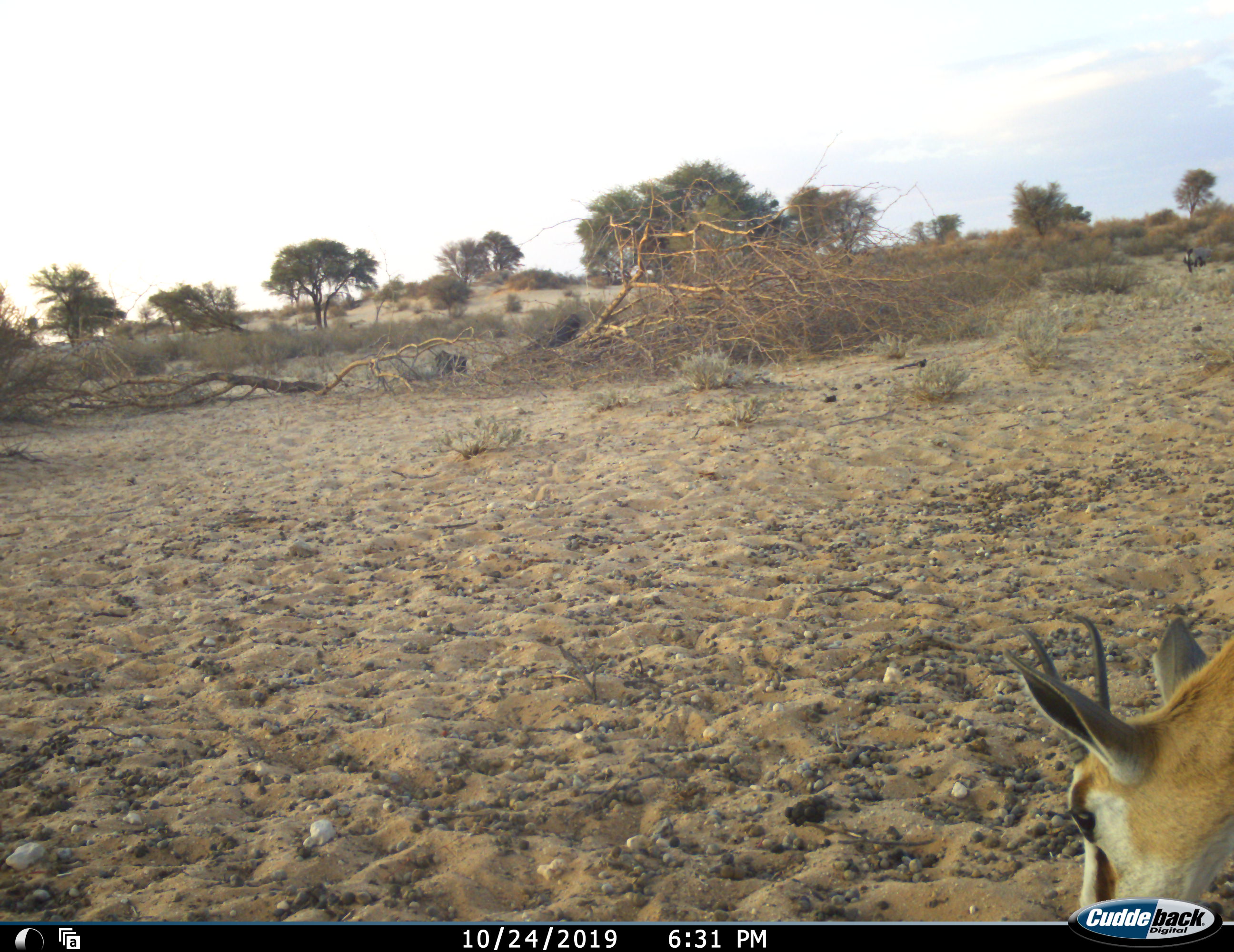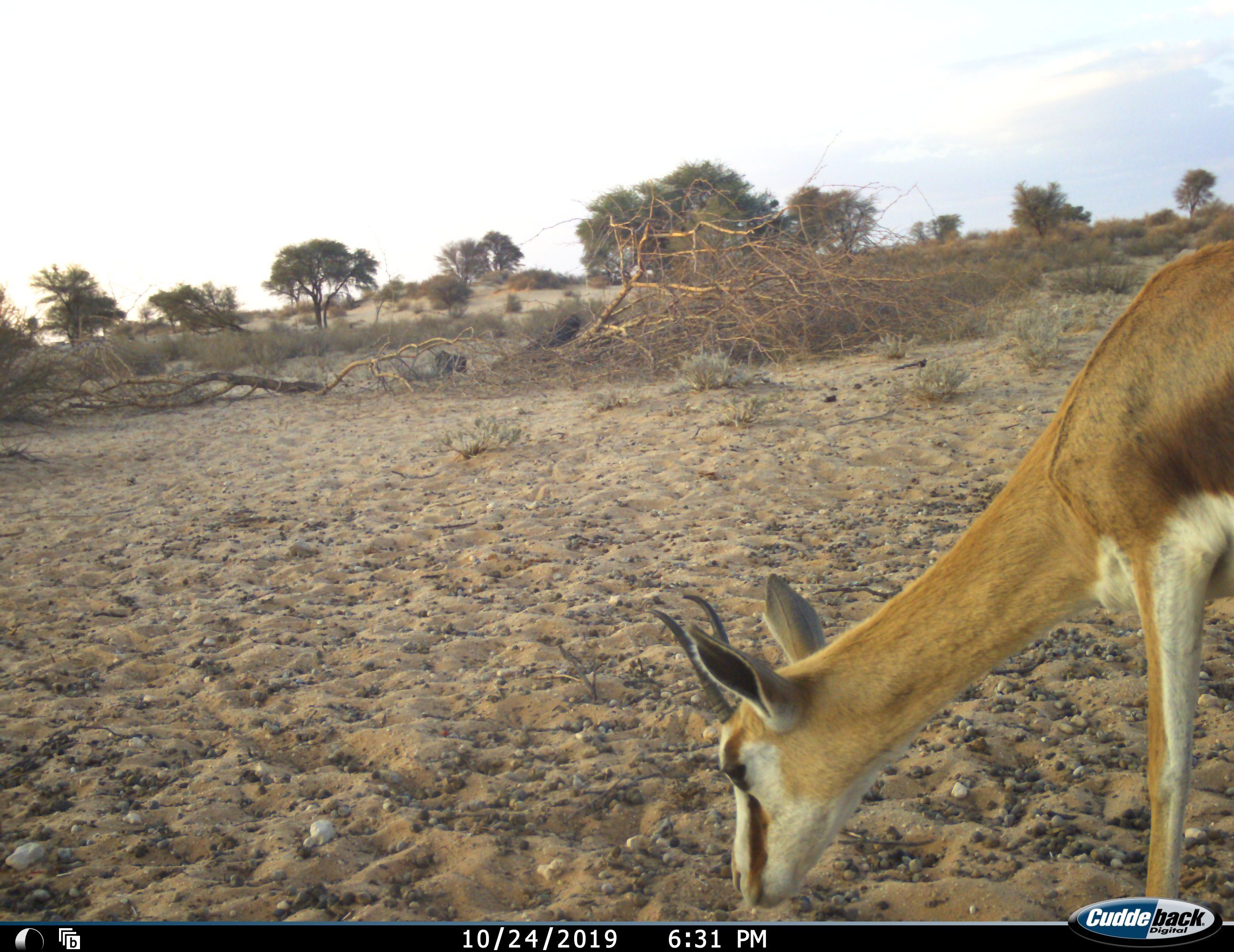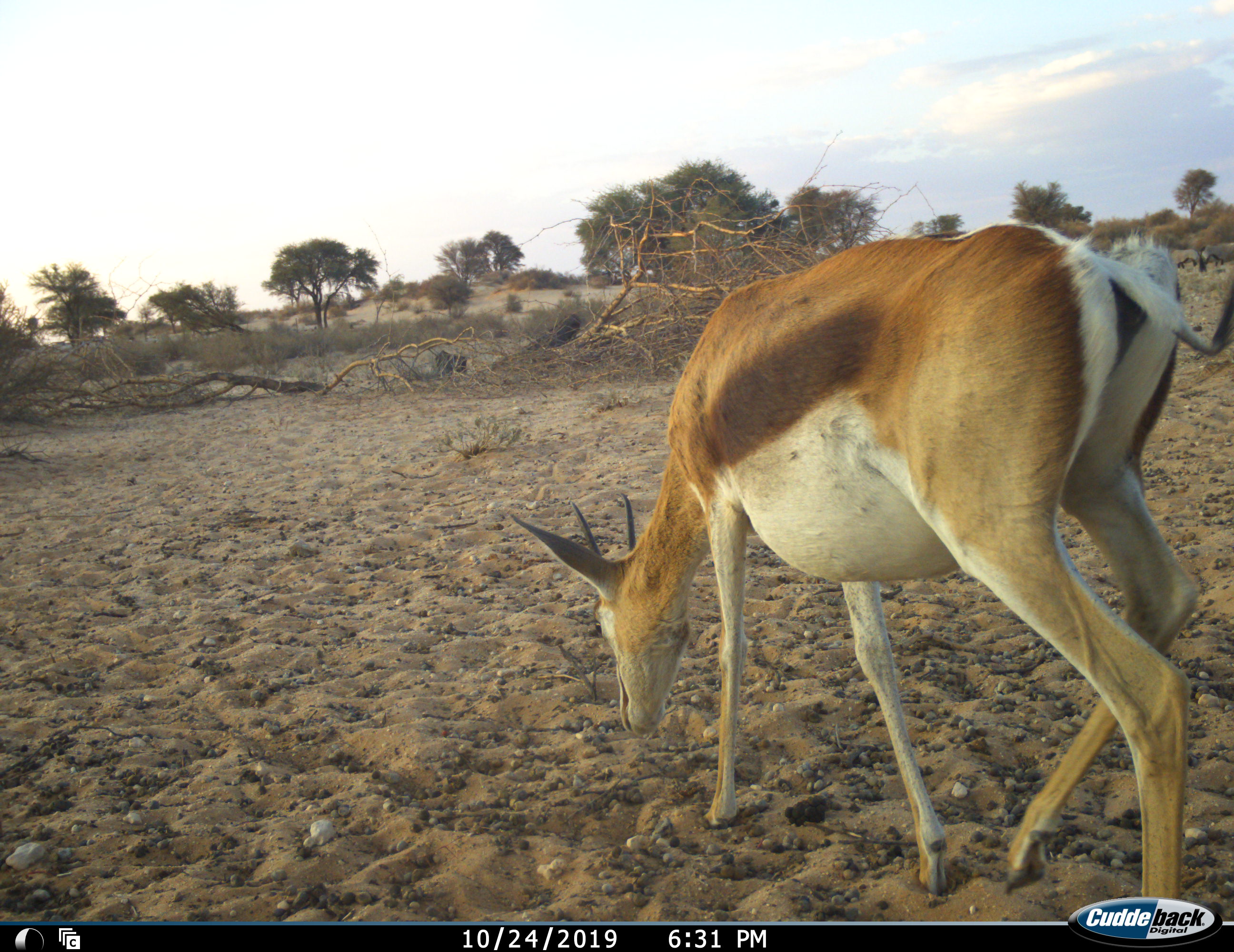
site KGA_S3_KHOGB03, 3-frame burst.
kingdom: Animalia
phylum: Chordata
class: Mammalia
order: Artiodactyla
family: Bovidae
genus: Antidorcas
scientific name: Antidorcas marsupialis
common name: springbok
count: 1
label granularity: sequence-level